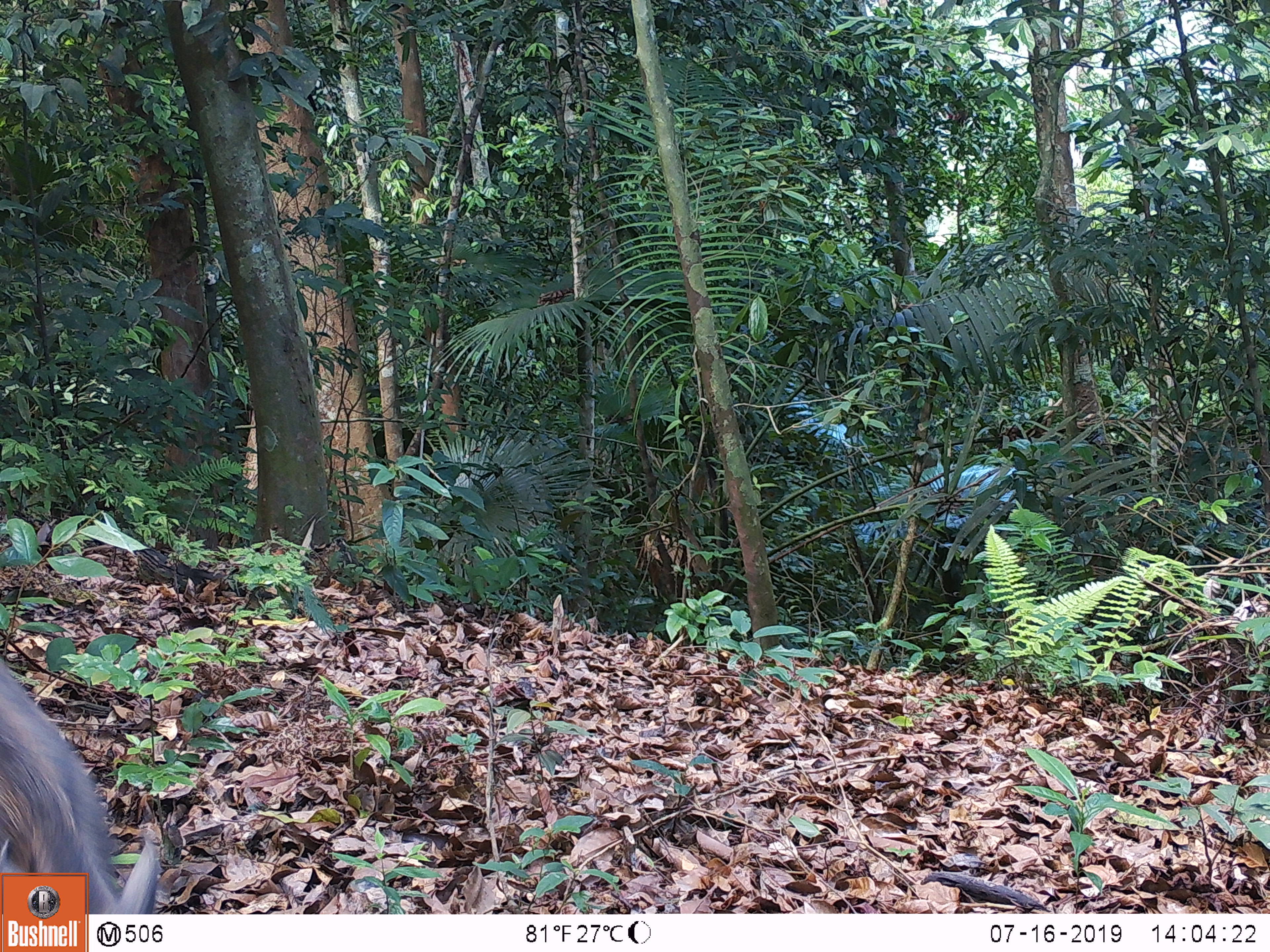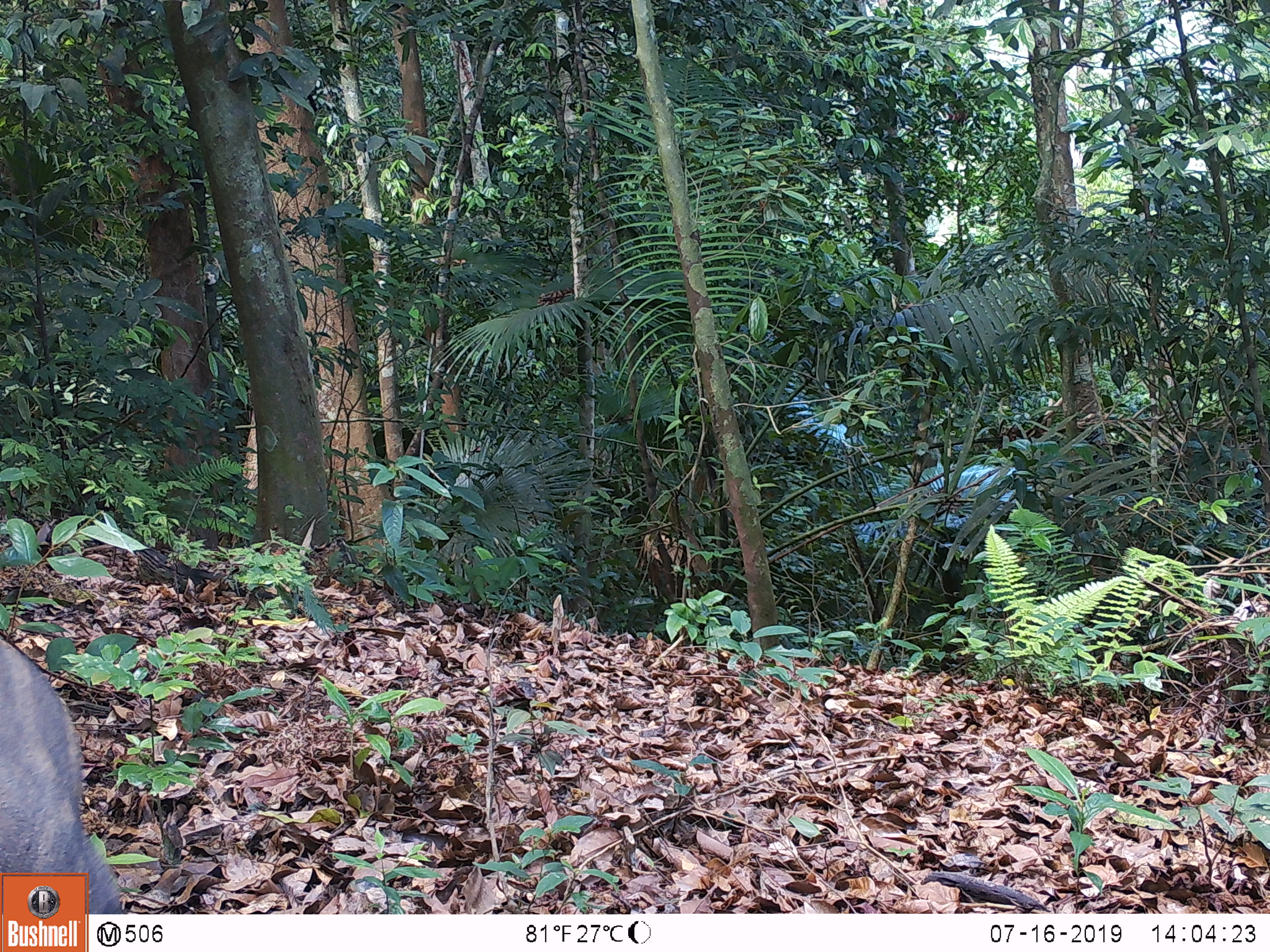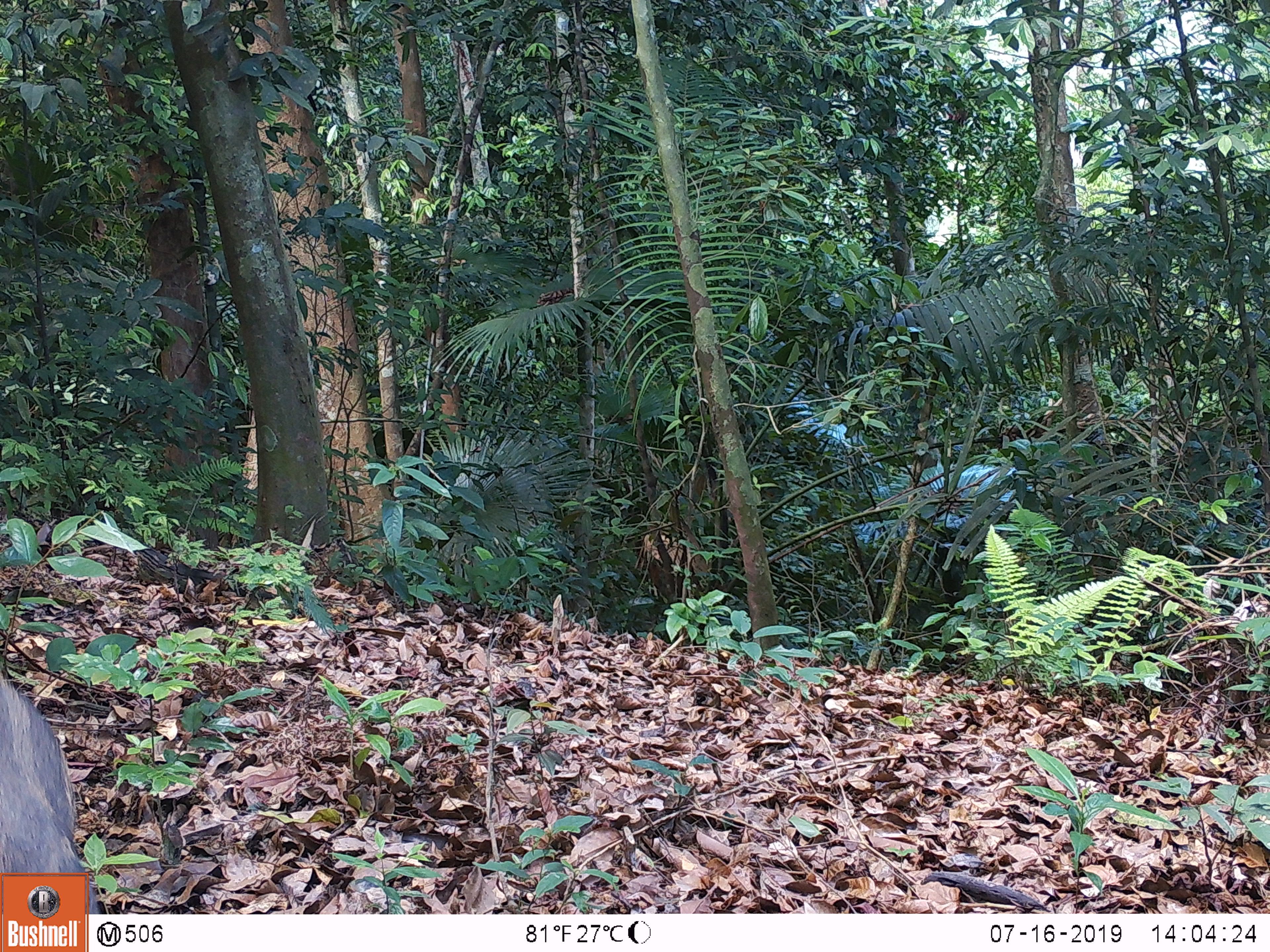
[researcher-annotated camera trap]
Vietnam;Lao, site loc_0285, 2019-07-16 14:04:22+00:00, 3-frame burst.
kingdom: Animalia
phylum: Chordata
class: Mammalia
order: Artiodactyla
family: Suidae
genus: Sus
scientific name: Sus scrofa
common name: eurasian wild pig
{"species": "eurasian wild pig (Sus scrofa)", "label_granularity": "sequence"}